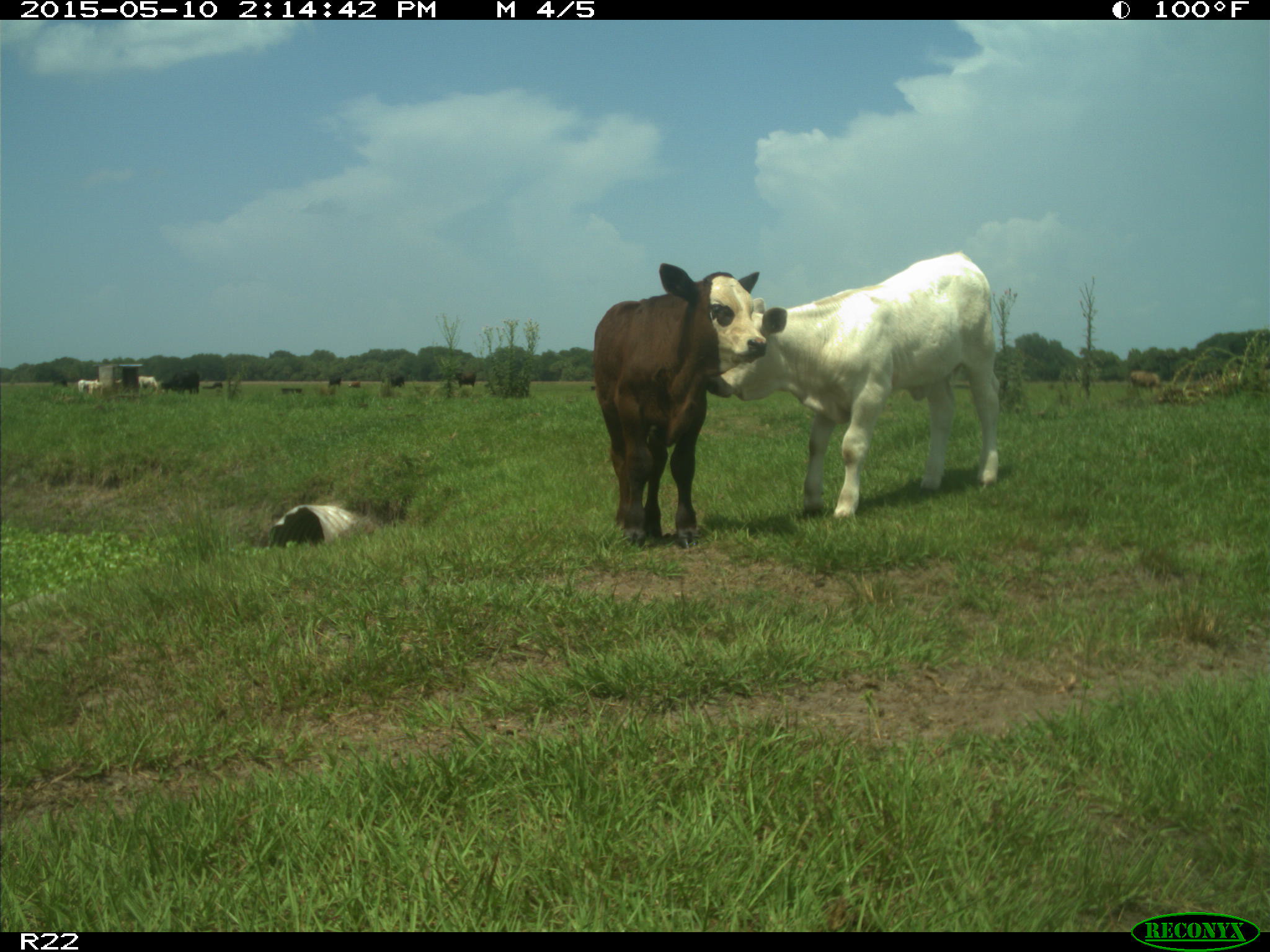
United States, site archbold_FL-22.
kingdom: Animalia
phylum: Chordata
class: Mammalia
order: Artiodactyla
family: Bovidae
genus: Bos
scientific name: Bos taurus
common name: domestic cow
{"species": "Bos taurus (domestic cow)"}